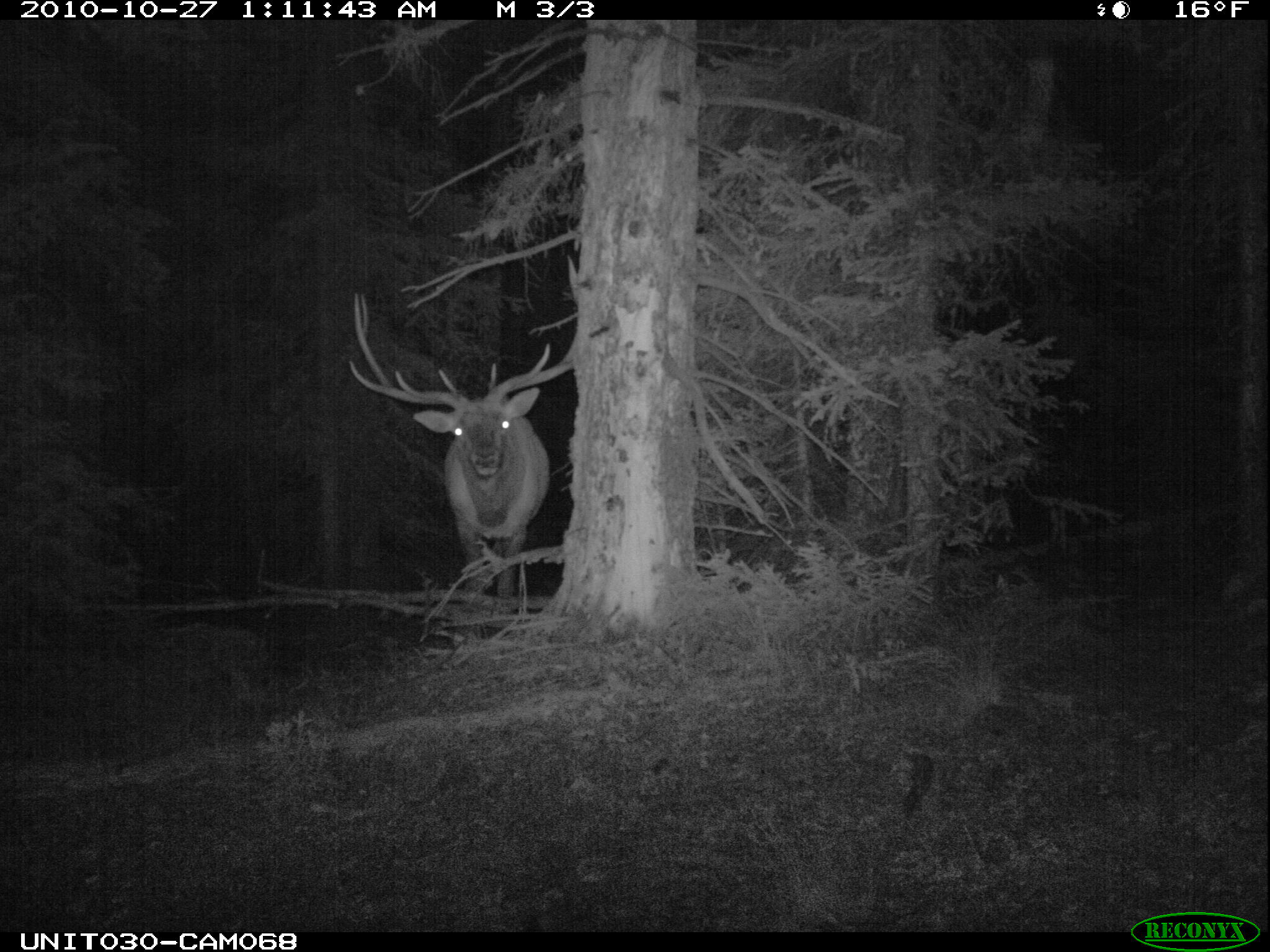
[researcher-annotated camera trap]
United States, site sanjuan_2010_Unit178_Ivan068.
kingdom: Animalia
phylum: Chordata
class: Mammalia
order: Artiodactyla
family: Cervidae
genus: Cervus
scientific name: Cervus elaphus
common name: red deer